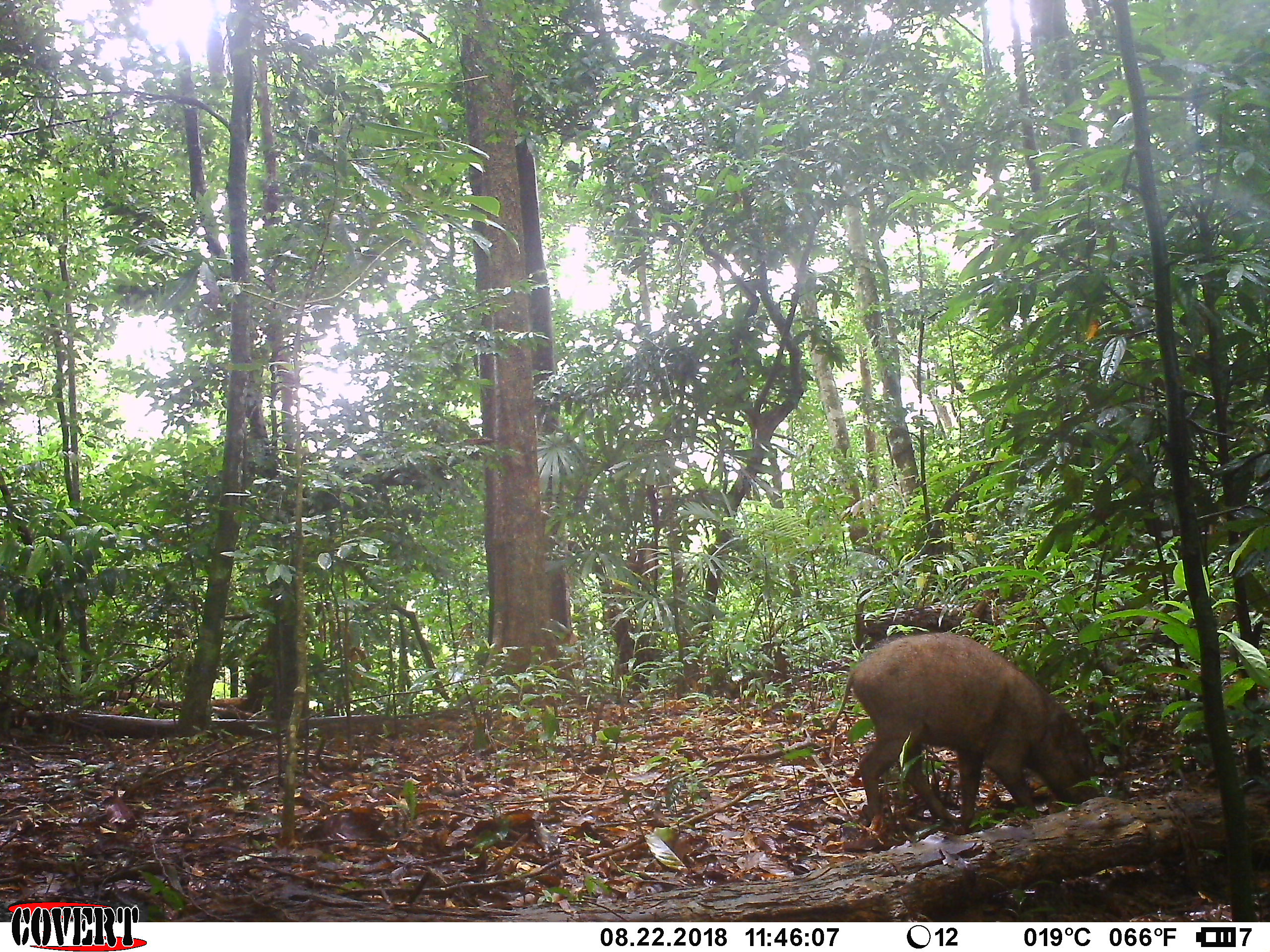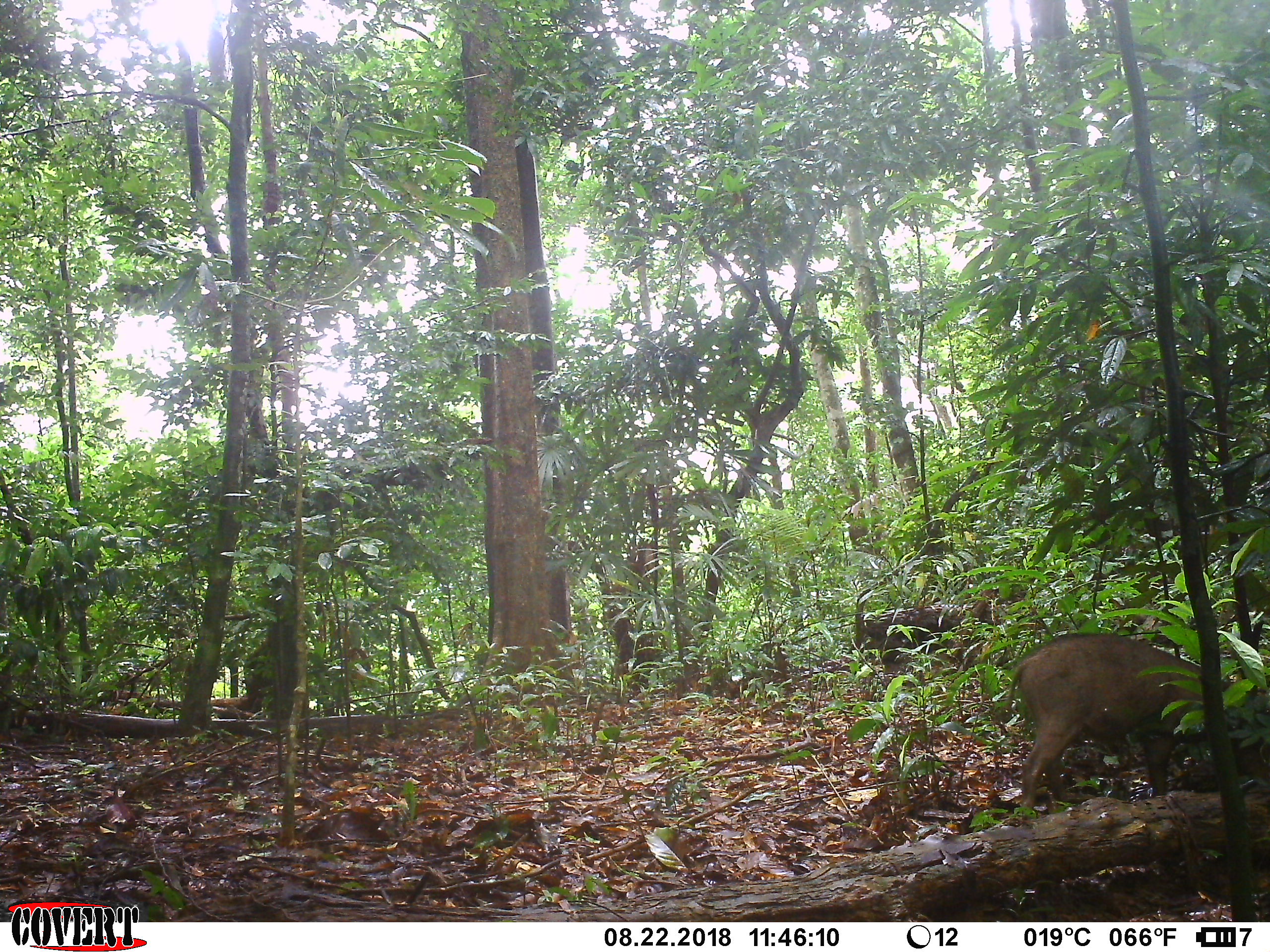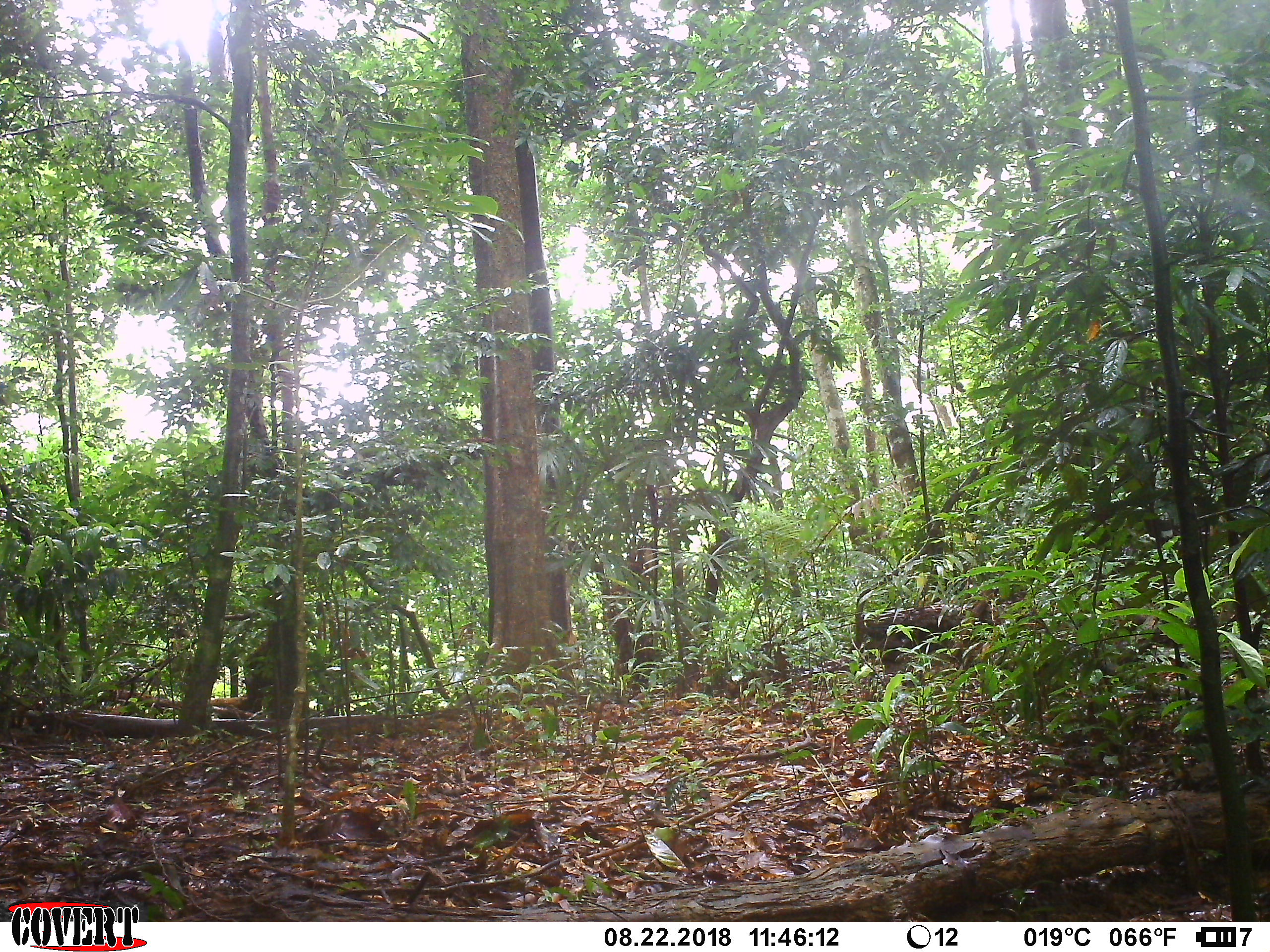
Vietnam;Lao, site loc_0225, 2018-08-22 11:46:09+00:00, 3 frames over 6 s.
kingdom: Animalia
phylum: Chordata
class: Mammalia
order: Artiodactyla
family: Suidae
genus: Sus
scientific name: Sus scrofa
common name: eurasian wild pig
Eurasian wild pig (Sus scrofa). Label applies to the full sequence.